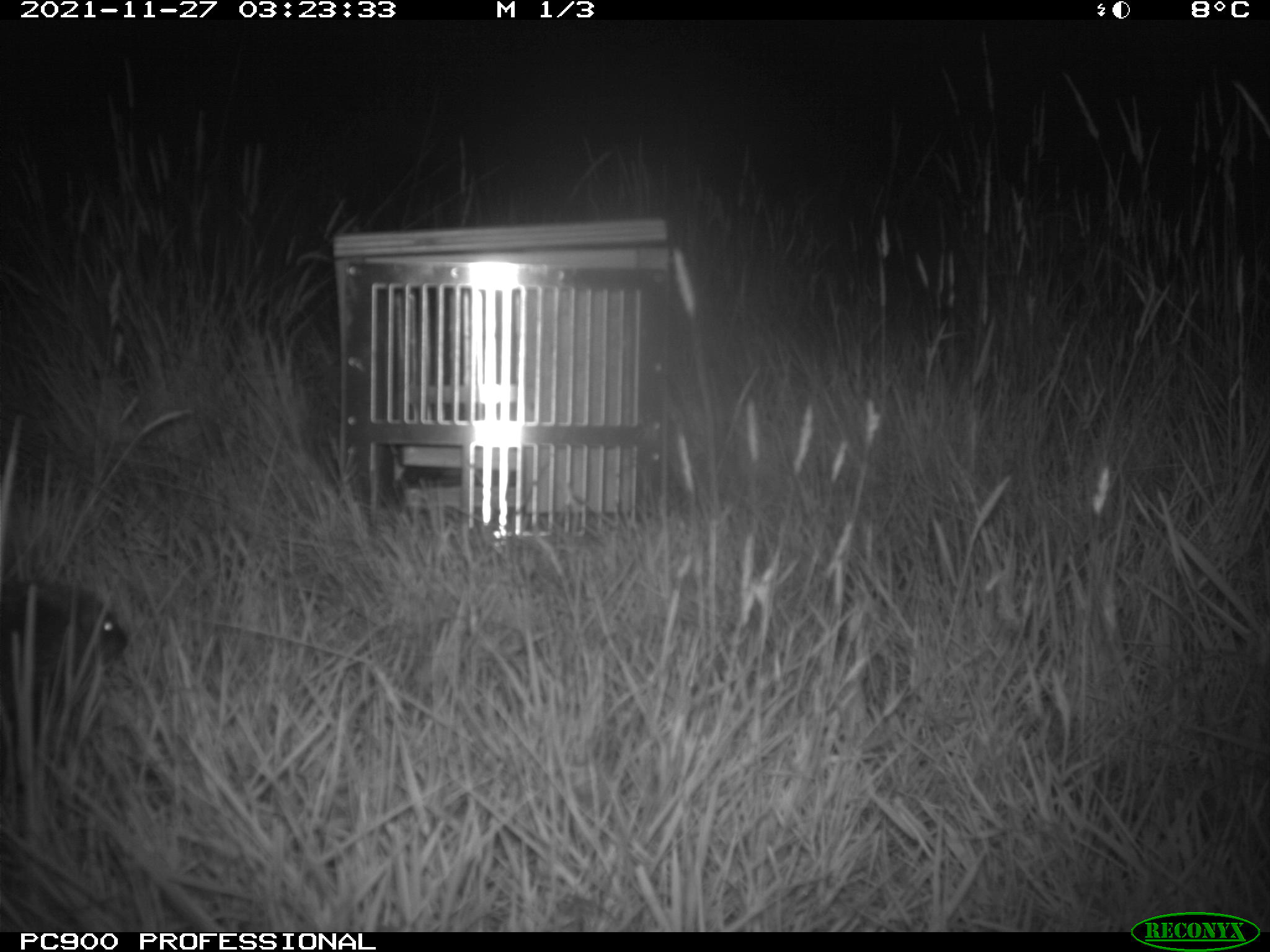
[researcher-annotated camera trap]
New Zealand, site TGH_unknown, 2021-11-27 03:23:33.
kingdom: Animalia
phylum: Chordata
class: Mammalia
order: Eulipotyphla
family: Erinaceidae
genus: Erinaceus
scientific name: Erinaceus europaeus europaeus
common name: european hedgehog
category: hedgehog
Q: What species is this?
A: Hedgehog (european hedgehog) (Erinaceus europaeus europaeus).